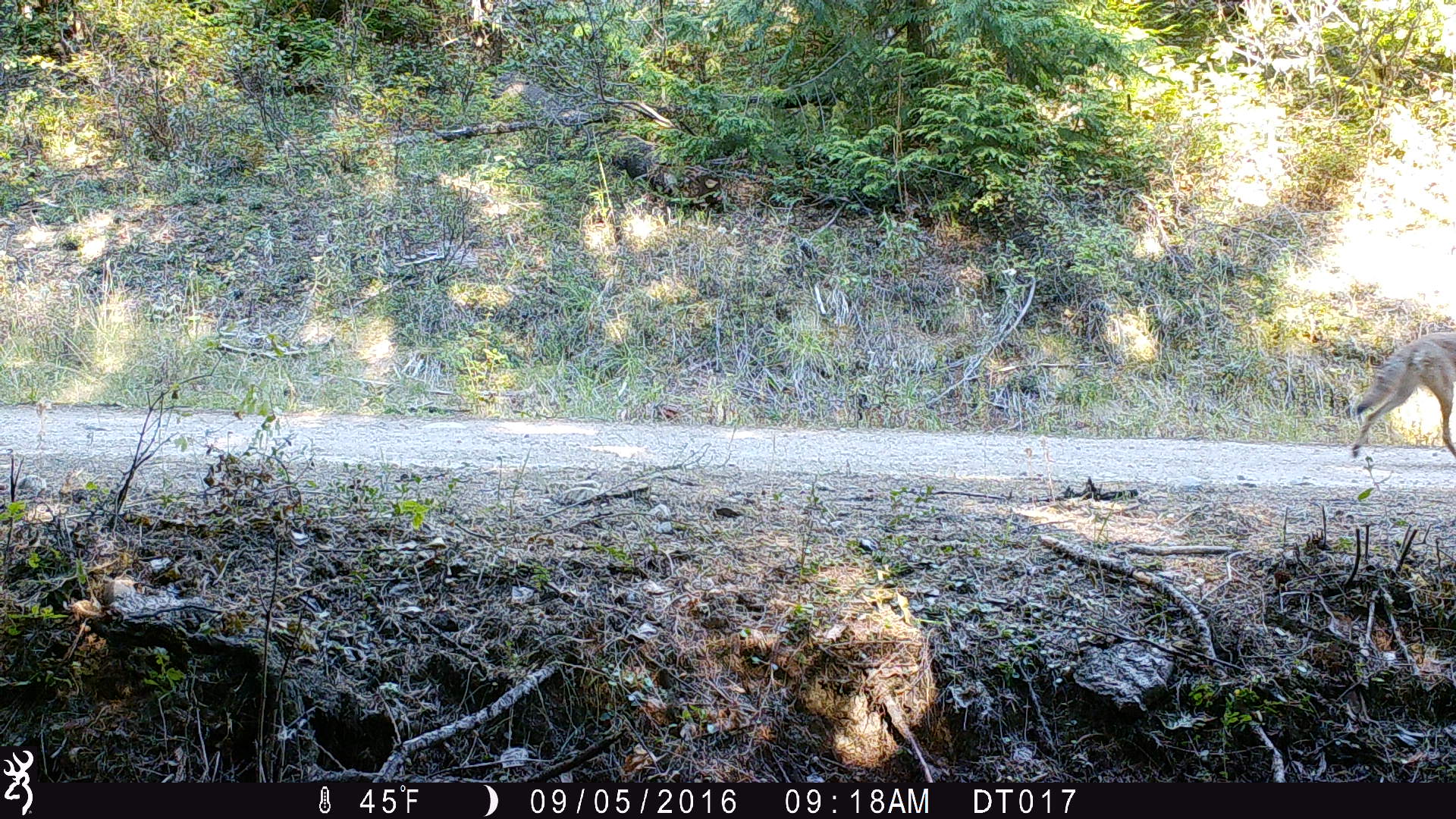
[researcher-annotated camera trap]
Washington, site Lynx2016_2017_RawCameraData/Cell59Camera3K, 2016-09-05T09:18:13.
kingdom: Animalia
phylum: Chordata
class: Mammalia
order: Carnivora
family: Canidae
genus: Canis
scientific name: Canis latrans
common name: coyote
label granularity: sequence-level